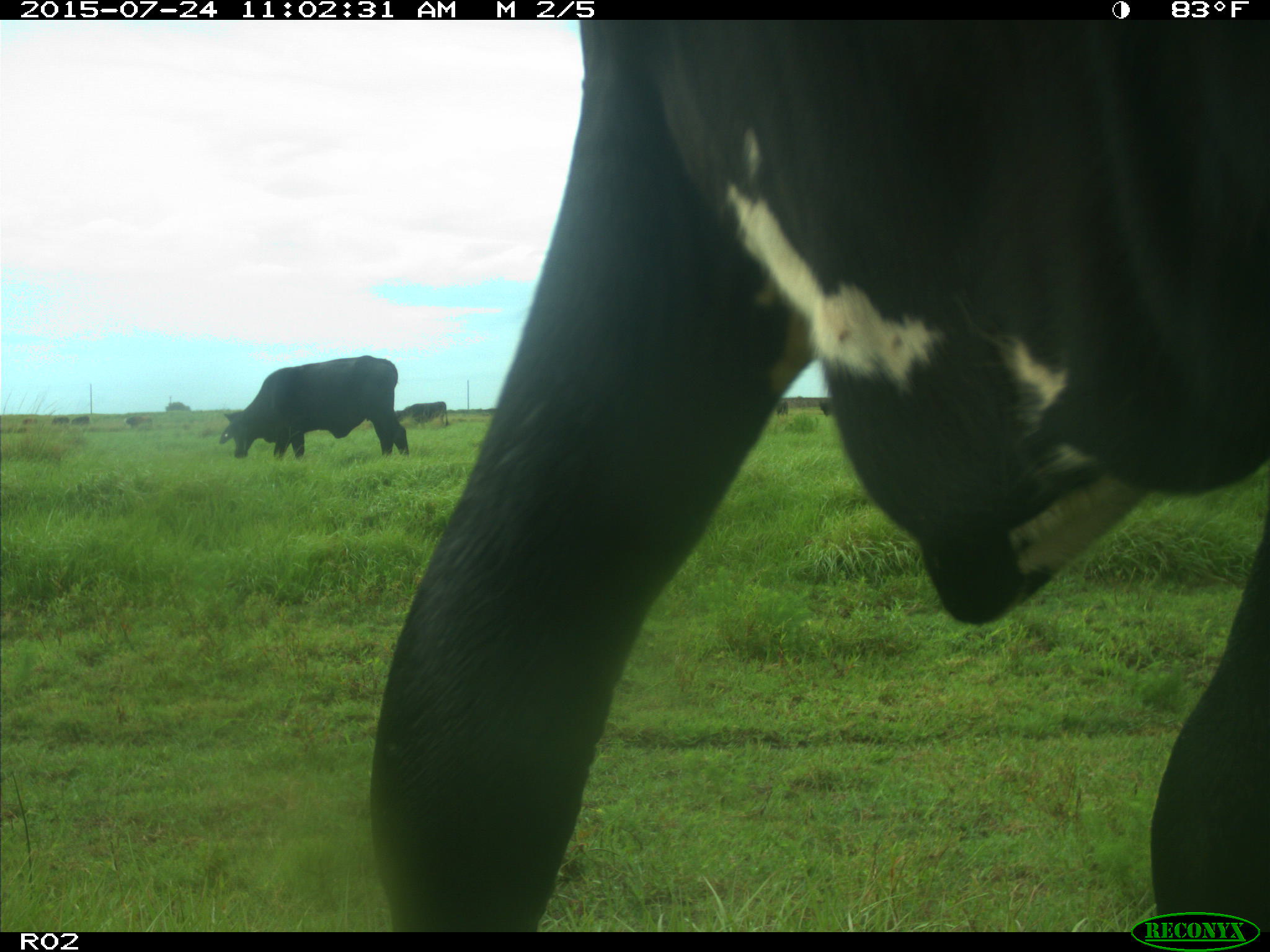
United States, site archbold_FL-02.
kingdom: Animalia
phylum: Chordata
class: Mammalia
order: Artiodactyla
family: Bovidae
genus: Bos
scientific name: Bos taurus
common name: domestic cow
Bos taurus (domestic cow).